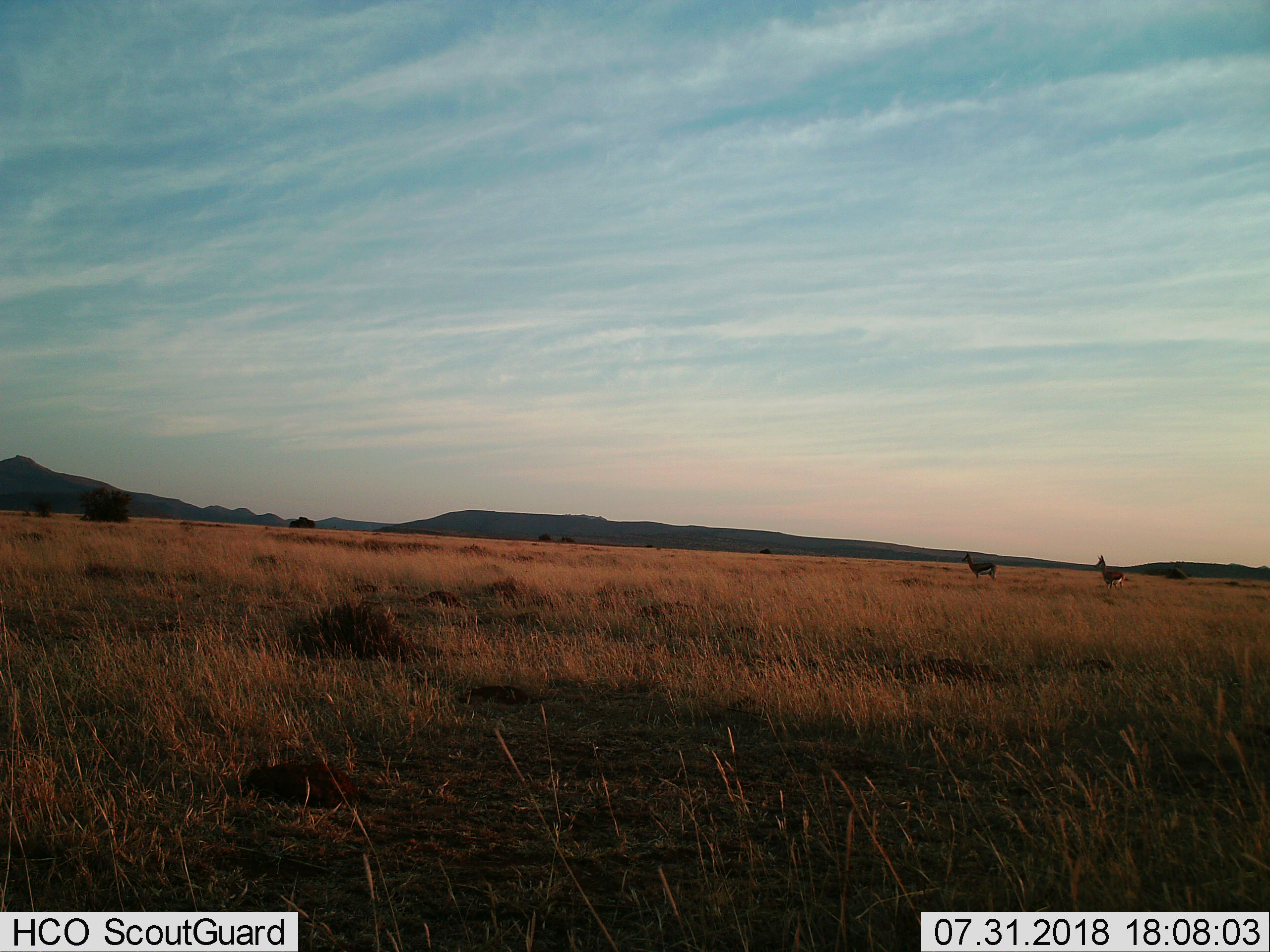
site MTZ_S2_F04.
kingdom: Animalia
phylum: Chordata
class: Mammalia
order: Artiodactyla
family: Bovidae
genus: Antidorcas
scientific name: Antidorcas marsupialis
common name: springbok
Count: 2.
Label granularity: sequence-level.